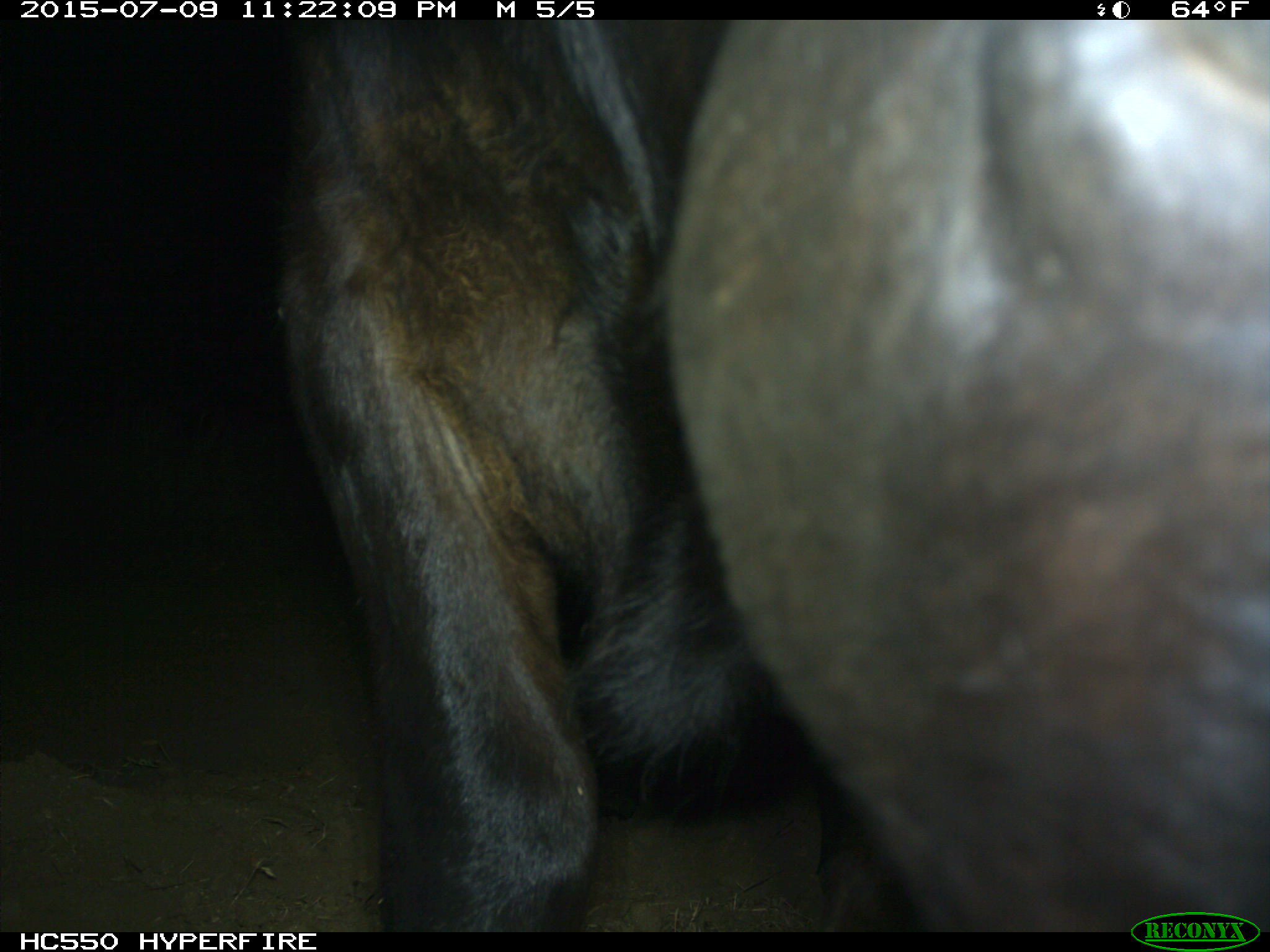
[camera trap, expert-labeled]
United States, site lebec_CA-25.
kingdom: Animalia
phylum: Chordata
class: Mammalia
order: Artiodactyla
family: Bovidae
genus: Bos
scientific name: Bos taurus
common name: domestic cow